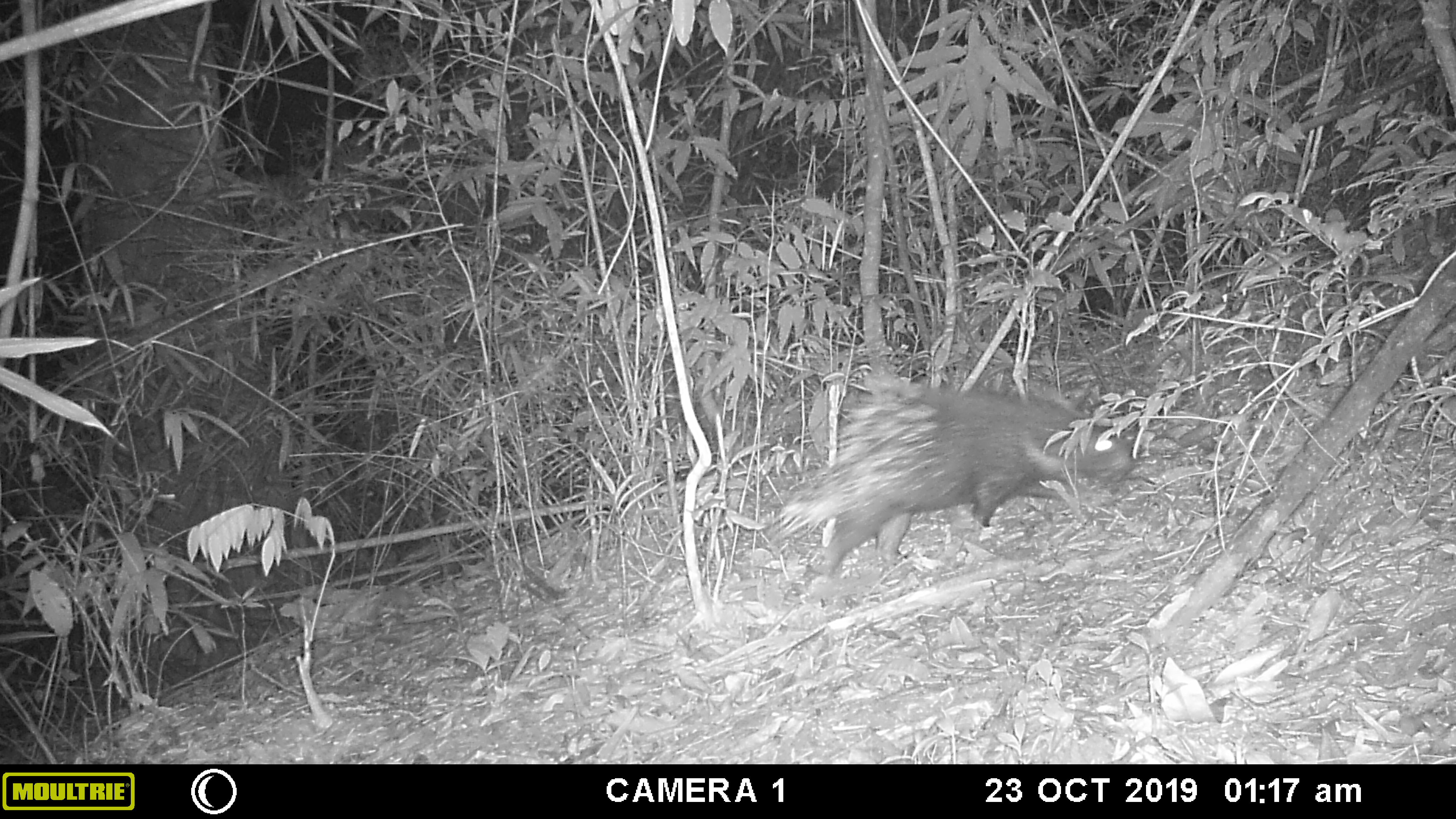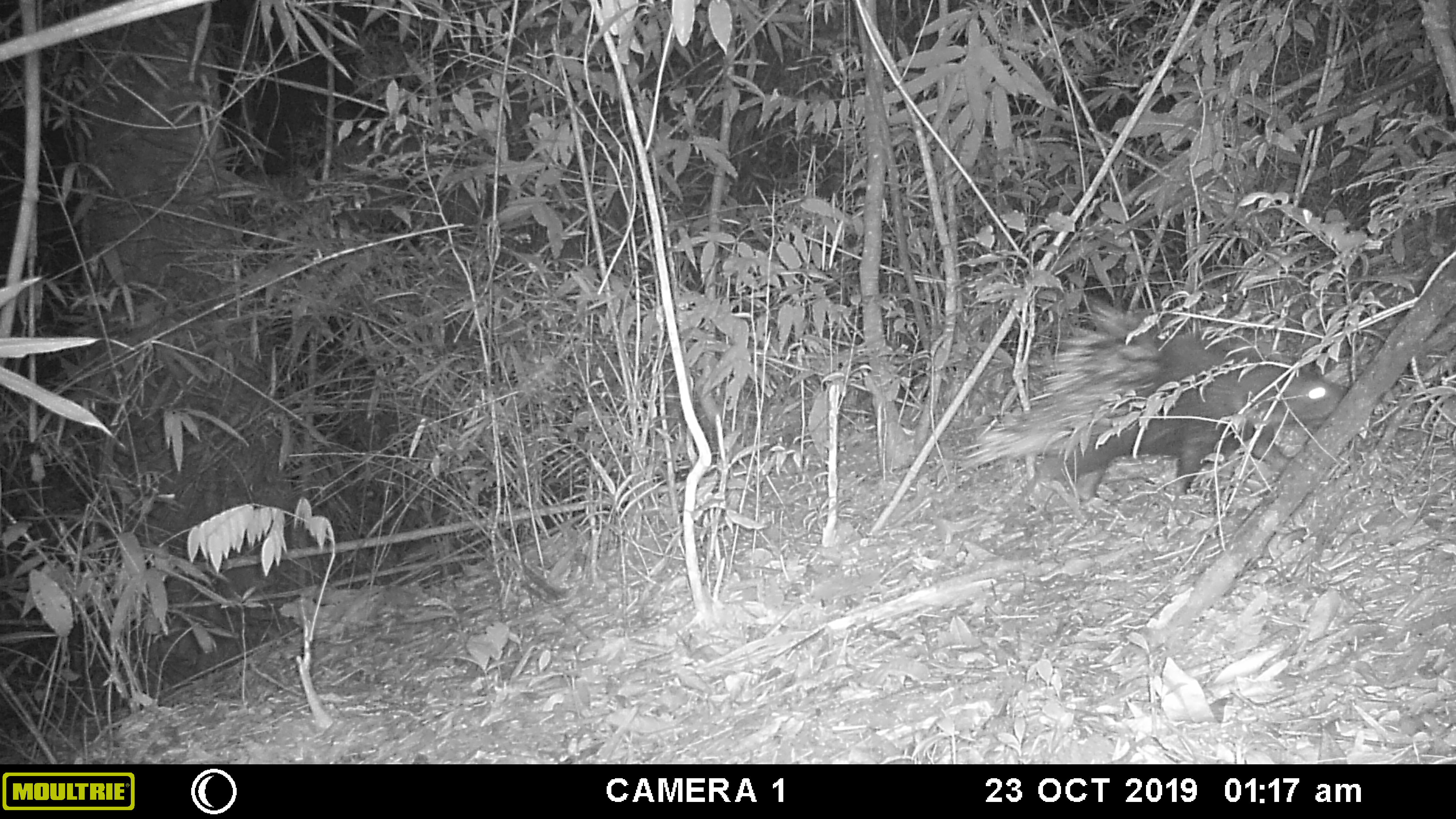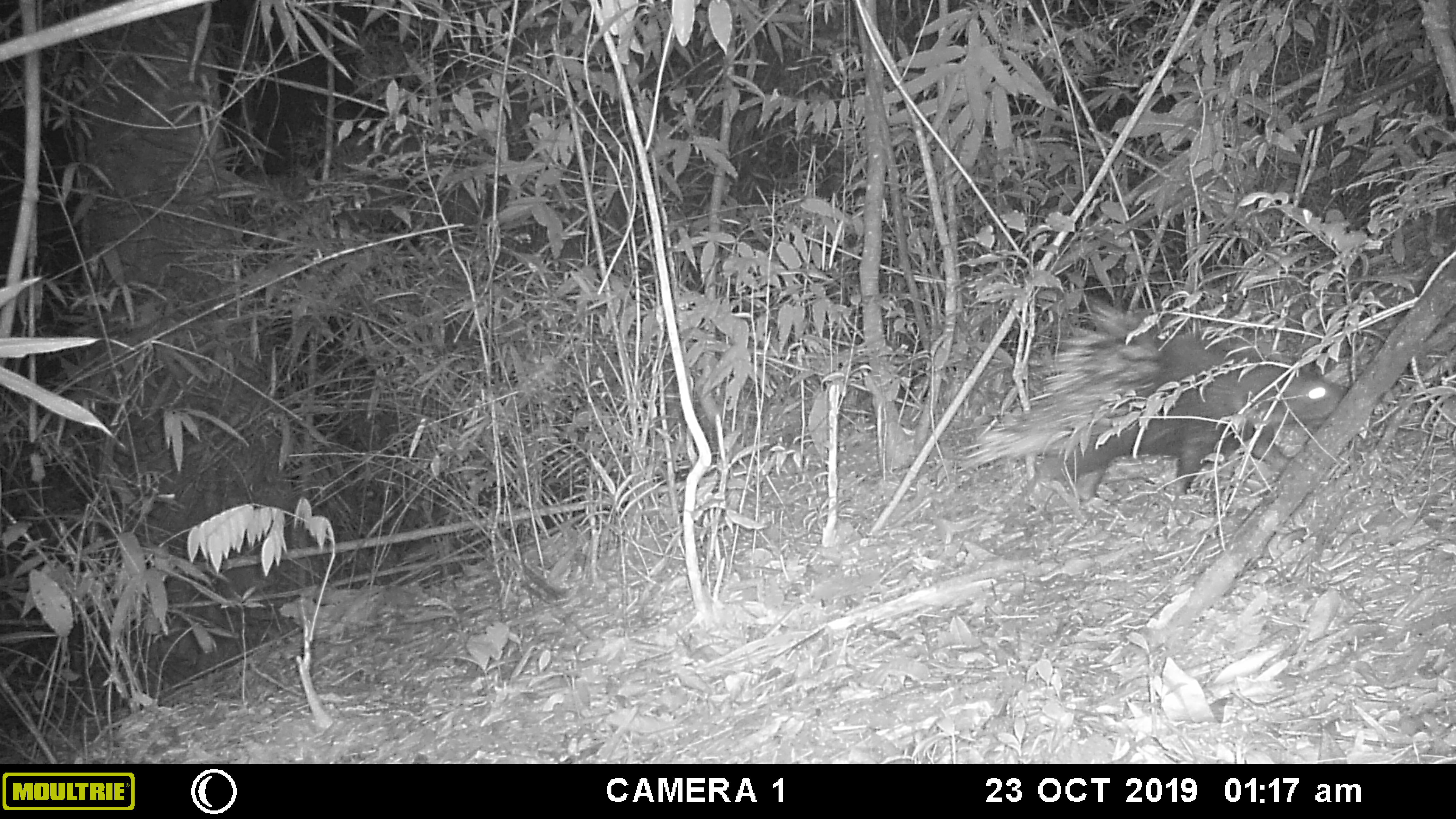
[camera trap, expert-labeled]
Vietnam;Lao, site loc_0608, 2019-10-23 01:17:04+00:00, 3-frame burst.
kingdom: Animalia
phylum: Chordata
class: Mammalia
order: Rodentia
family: Hystricidae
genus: Hystrix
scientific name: Hystrix brachyura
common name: malayan porcupine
Malayan porcupine (Hystrix brachyura). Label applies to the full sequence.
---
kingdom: Animalia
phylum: Chordata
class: Mammalia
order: Carnivora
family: Felidae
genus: Prionailurus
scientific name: Prionailurus bengalensis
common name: leopard cat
Leopard cat (Prionailurus bengalensis). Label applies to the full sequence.